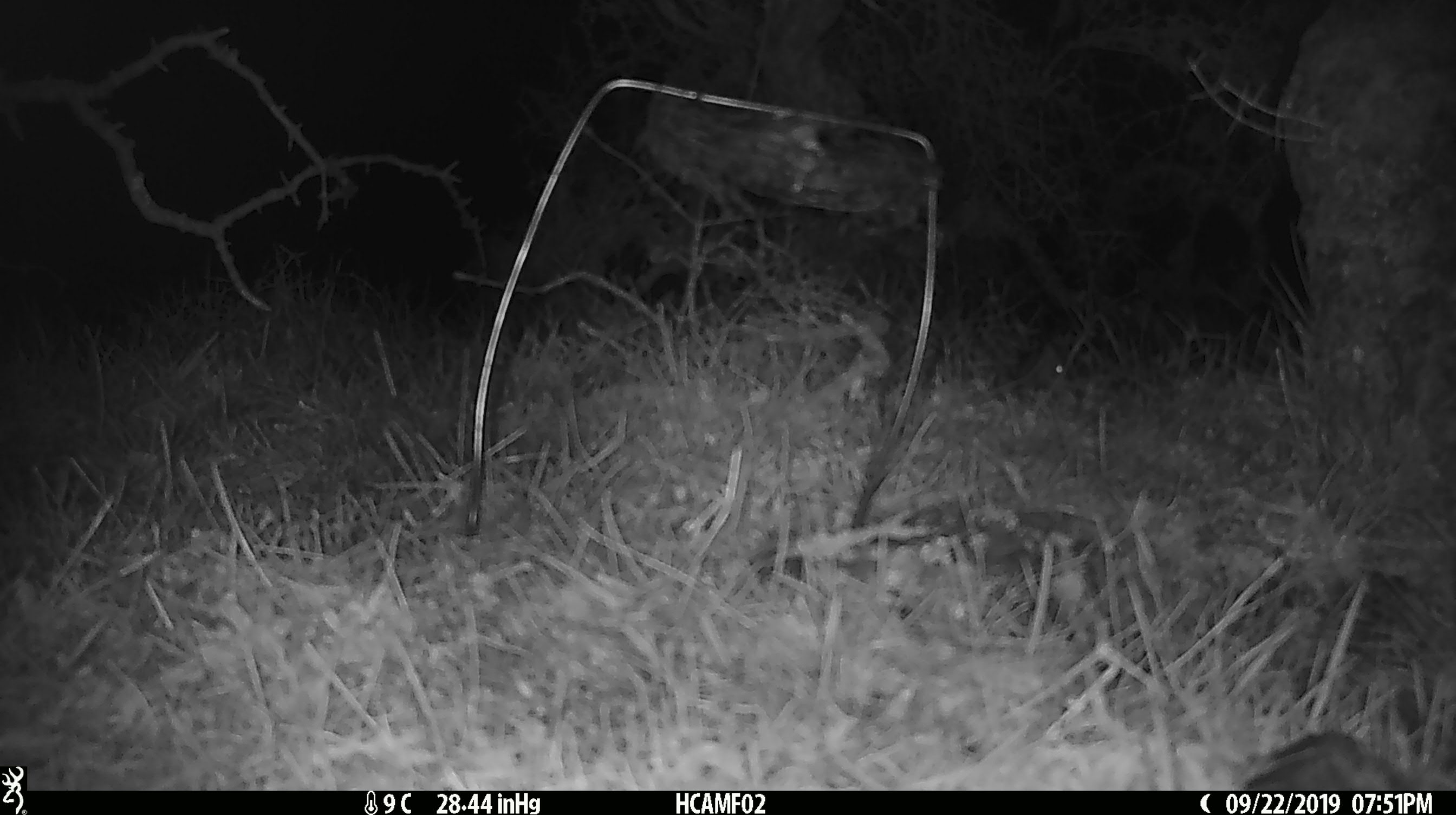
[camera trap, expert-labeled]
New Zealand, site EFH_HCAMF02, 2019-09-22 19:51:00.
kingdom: Animalia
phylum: Chordata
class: Mammalia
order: Rodentia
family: Muridae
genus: Mus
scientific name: Mus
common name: mouse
Mouse (Mus).